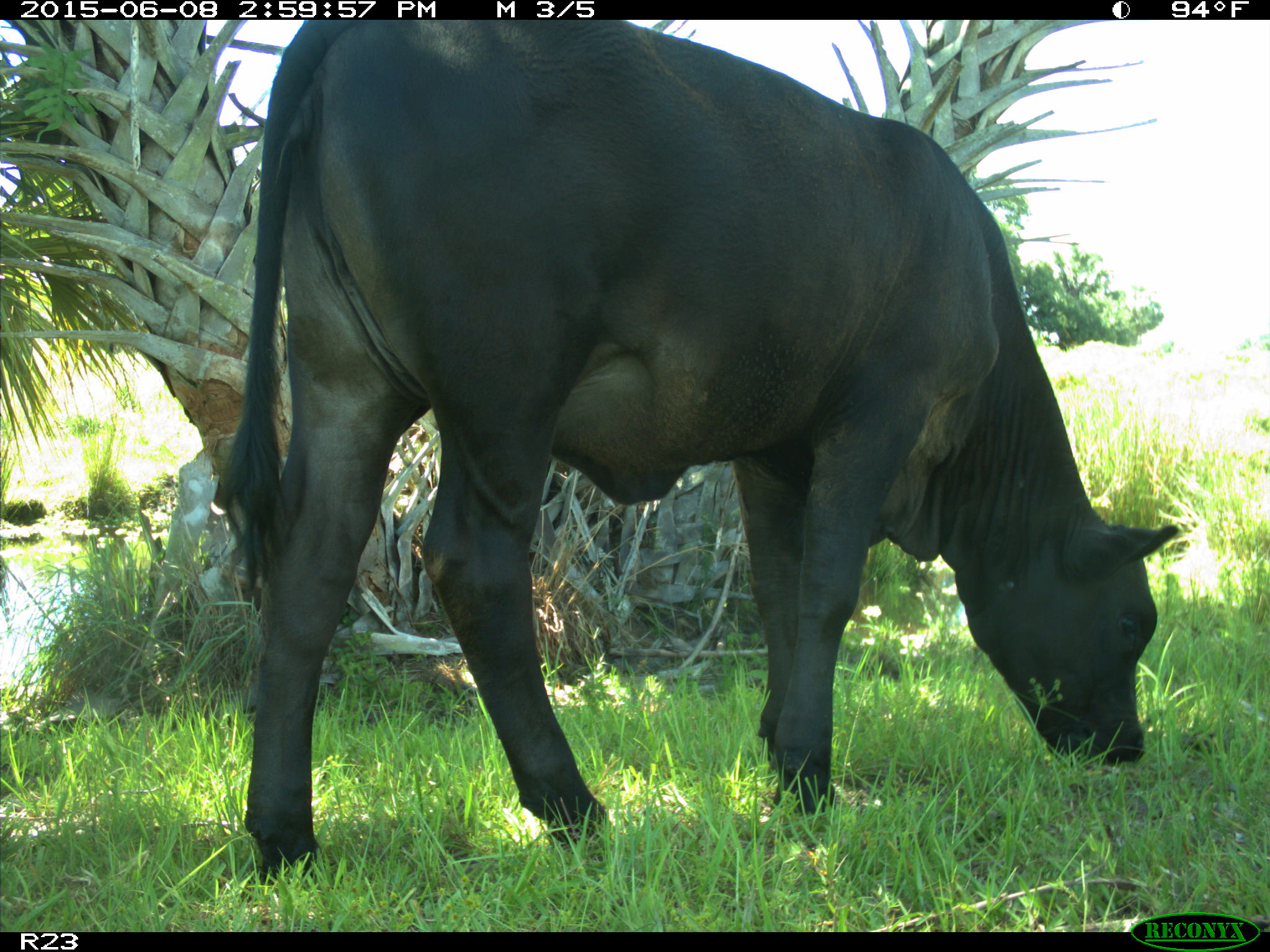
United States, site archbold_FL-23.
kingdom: Animalia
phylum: Chordata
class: Mammalia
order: Artiodactyla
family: Bovidae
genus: Bos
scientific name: Bos taurus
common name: domestic cow